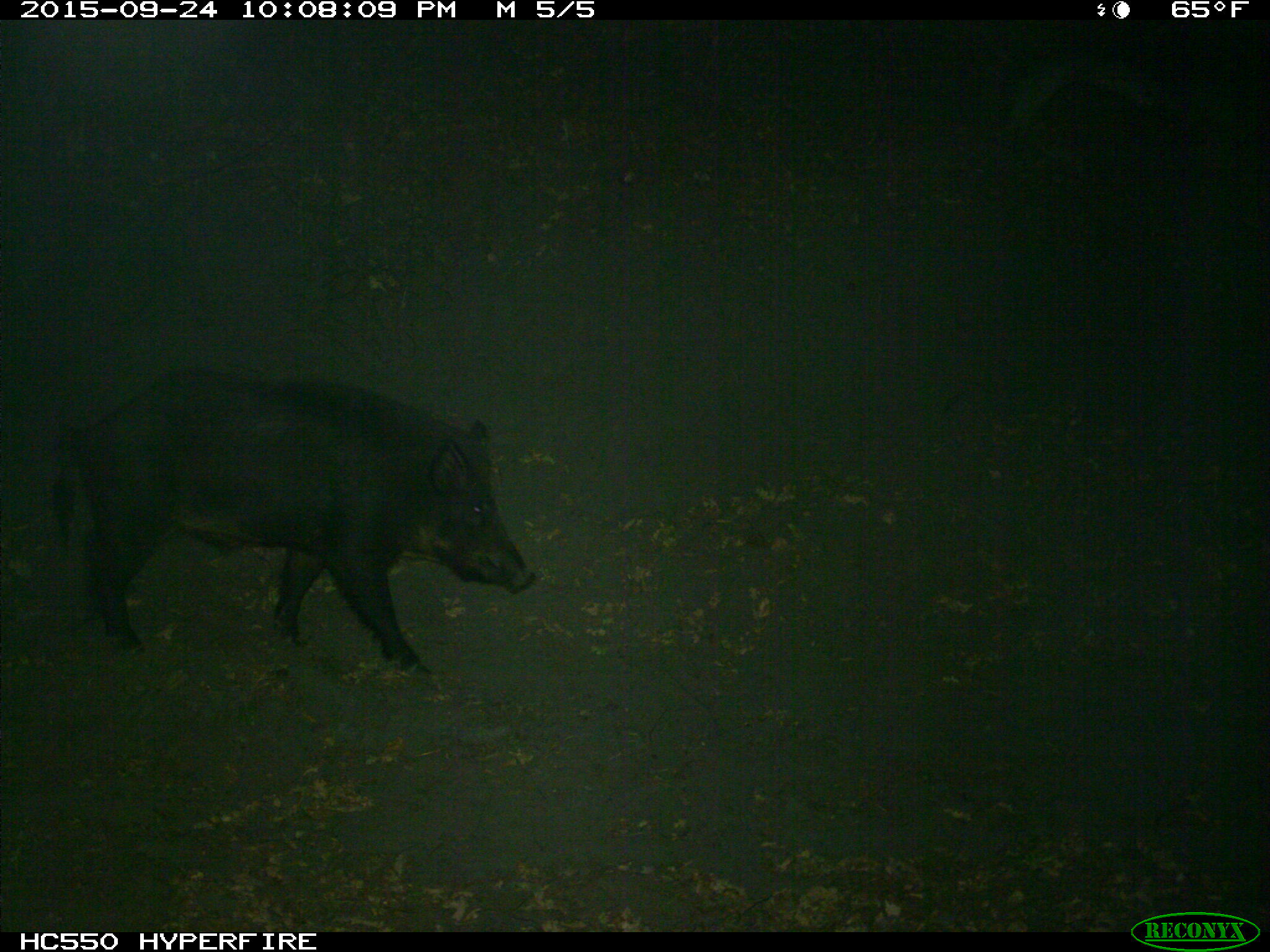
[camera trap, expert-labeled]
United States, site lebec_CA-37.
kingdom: Animalia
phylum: Chordata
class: Mammalia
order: Artiodactyla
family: Suidae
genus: Sus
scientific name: Sus scrofa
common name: wild boar